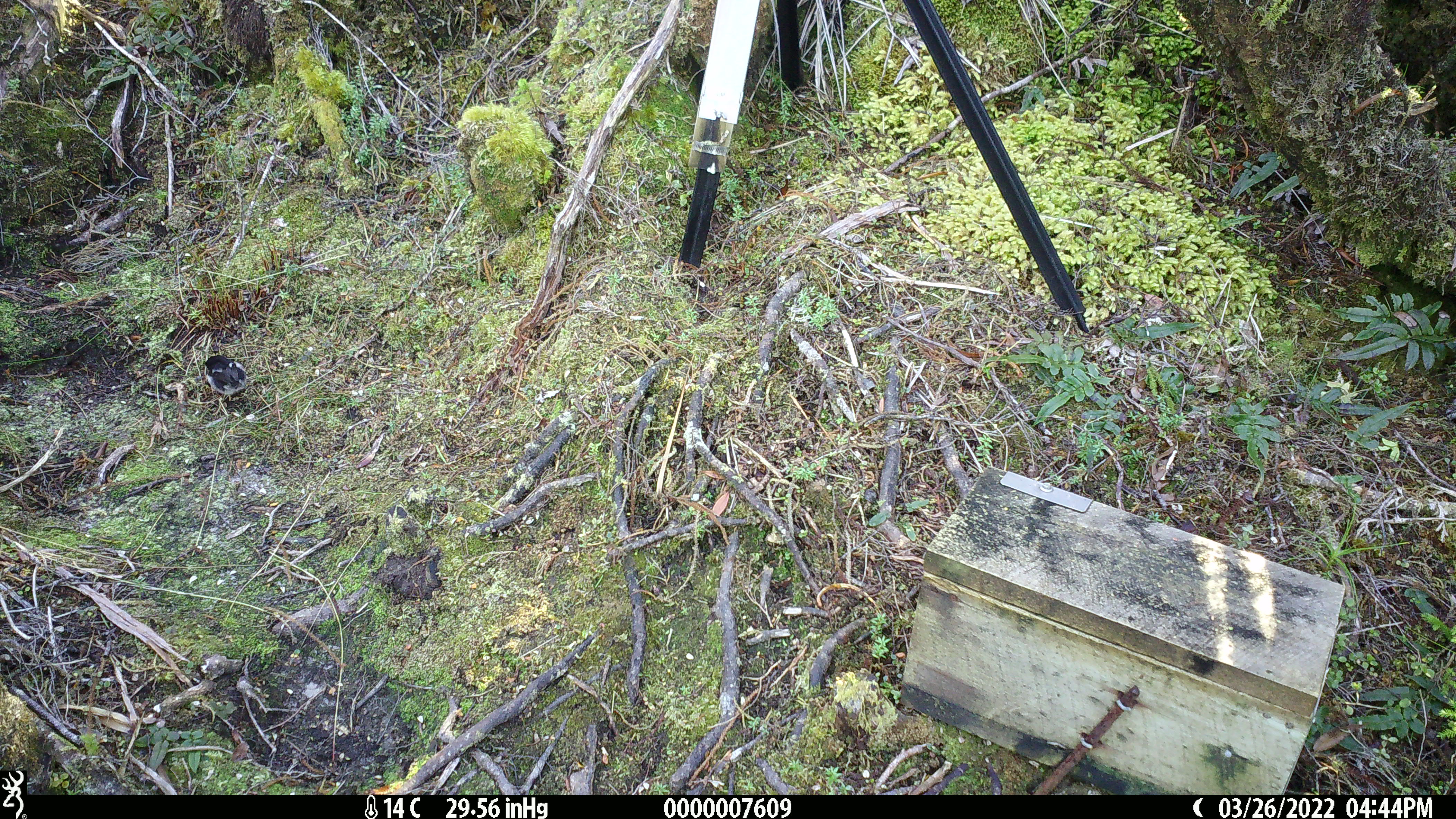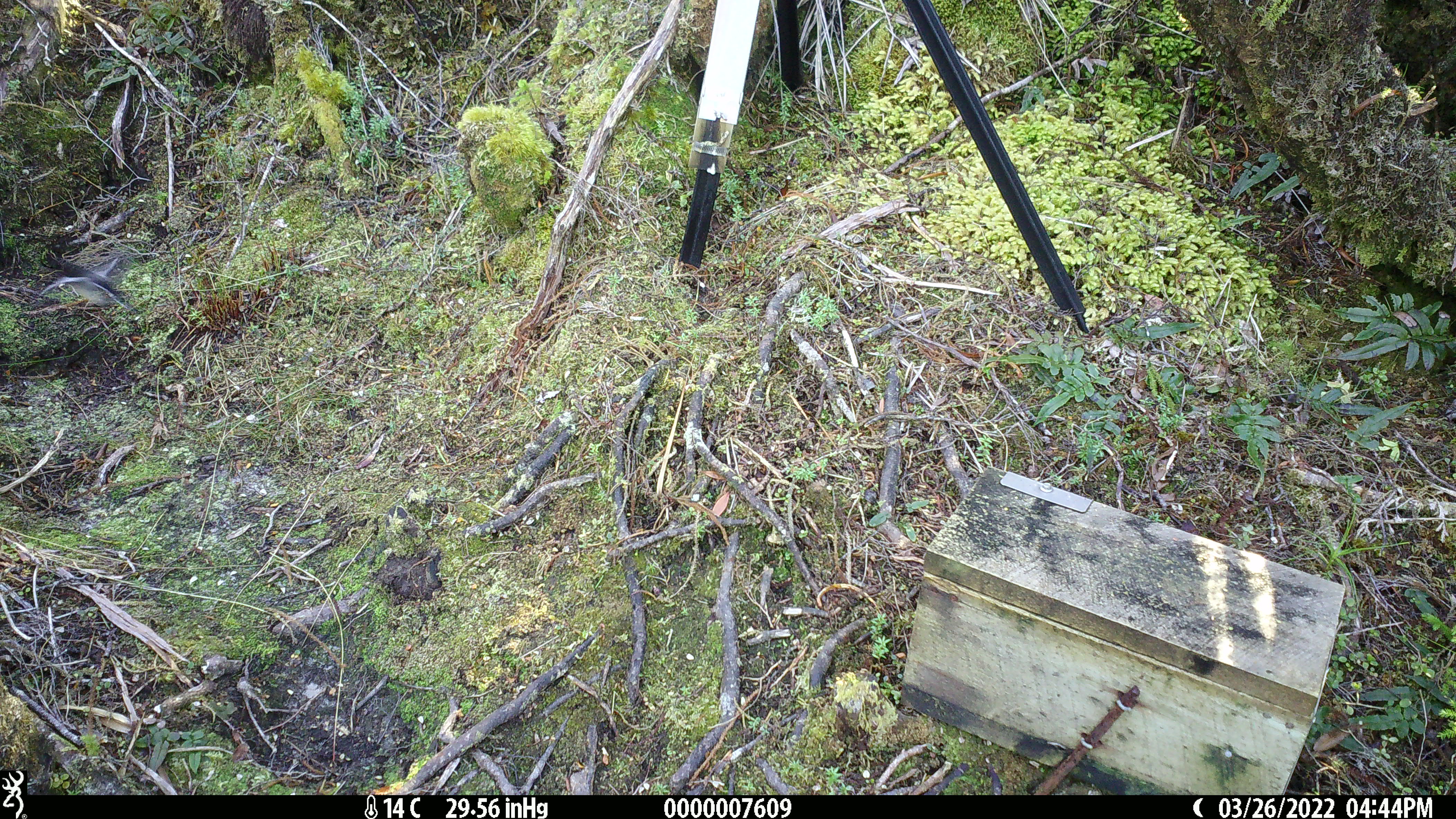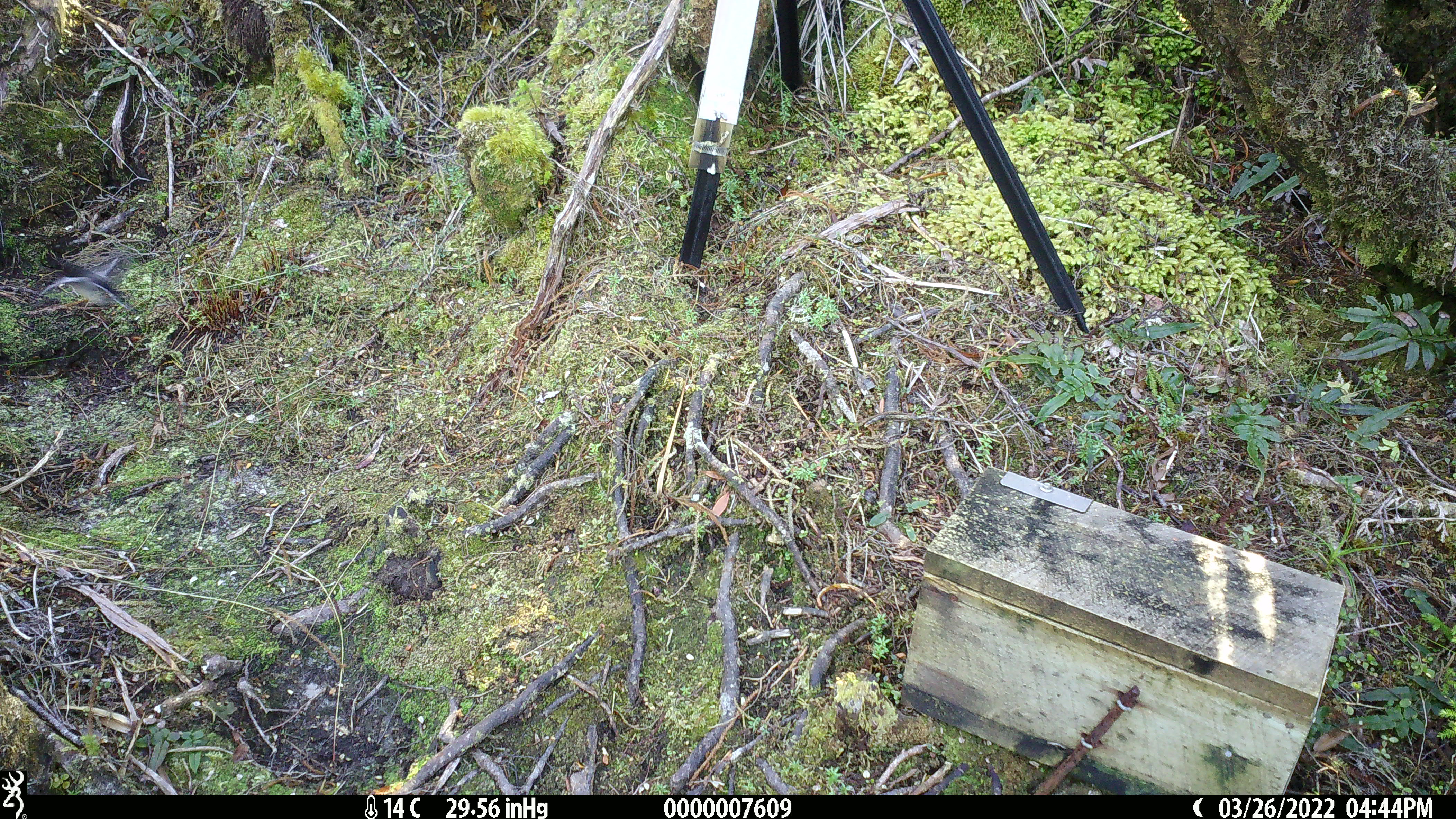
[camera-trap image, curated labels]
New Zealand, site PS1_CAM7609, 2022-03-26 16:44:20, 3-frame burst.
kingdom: Animalia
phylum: Chordata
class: Aves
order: Passeriformes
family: Petroicidae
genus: Petroica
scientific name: Petroica macrocephala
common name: tomtit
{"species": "tomtit (Petroica macrocephala)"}